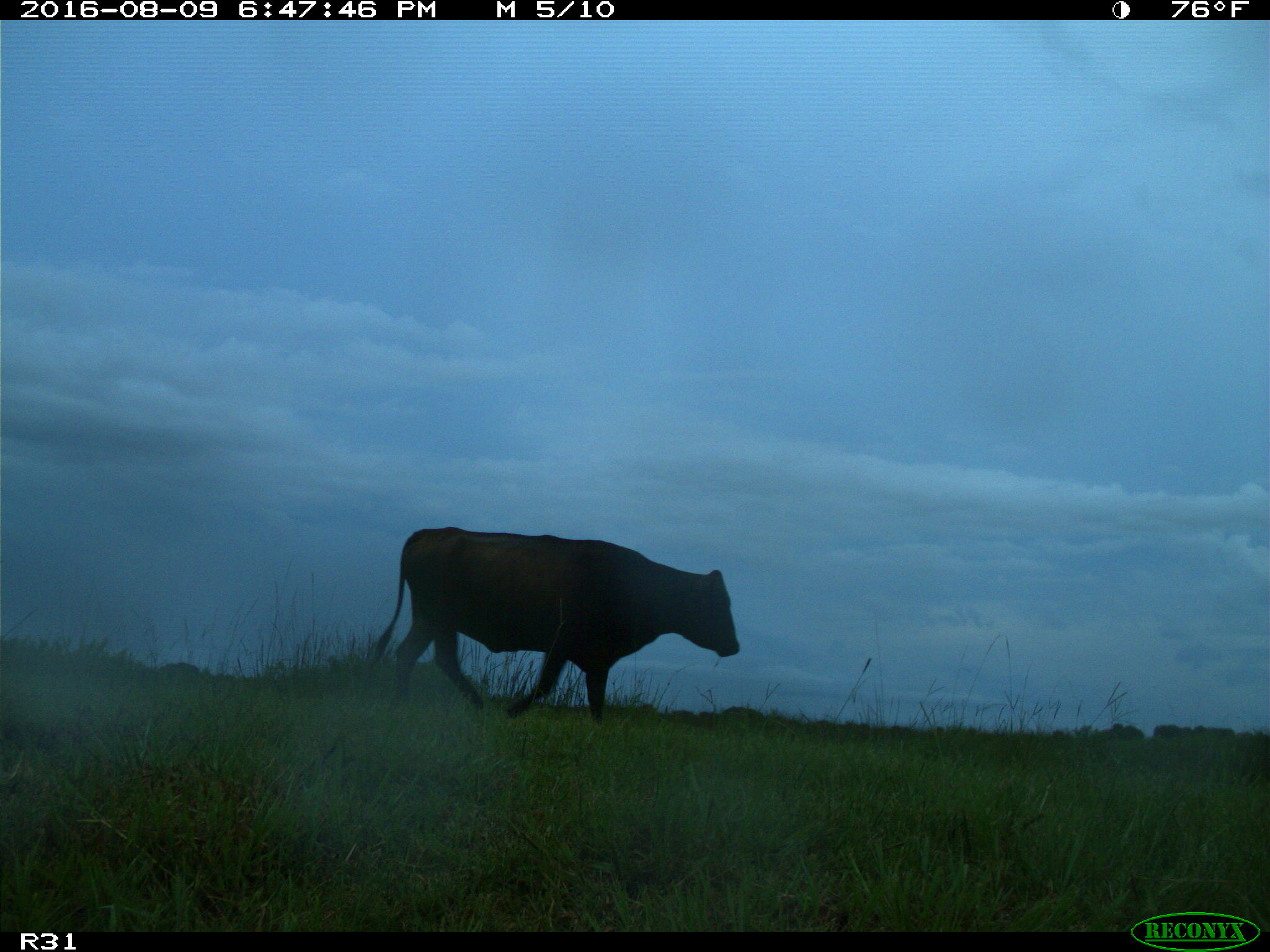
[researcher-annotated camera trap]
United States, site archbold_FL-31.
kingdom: Animalia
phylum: Chordata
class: Mammalia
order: Artiodactyla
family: Bovidae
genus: Bos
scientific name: Bos taurus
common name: domestic cow